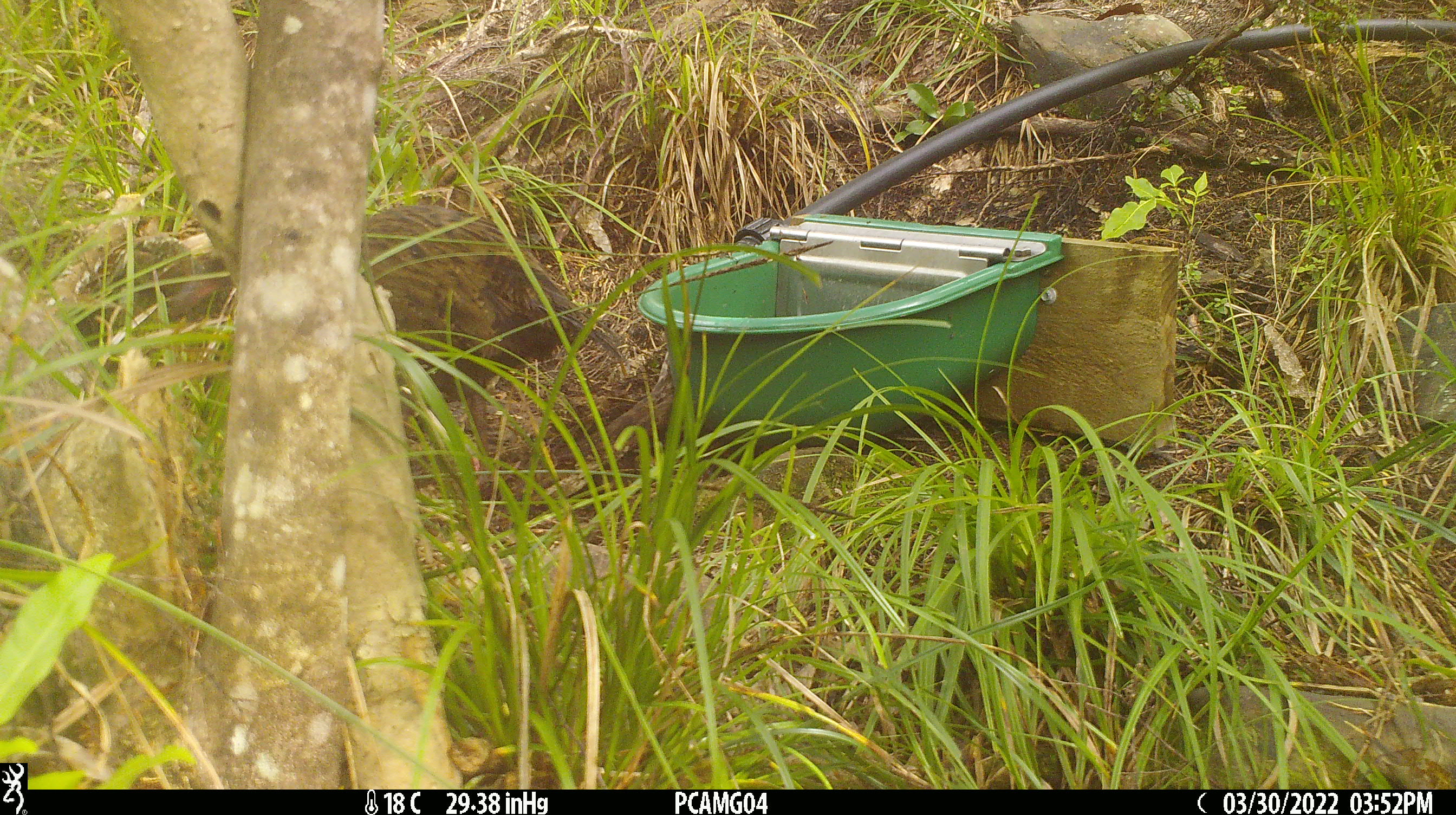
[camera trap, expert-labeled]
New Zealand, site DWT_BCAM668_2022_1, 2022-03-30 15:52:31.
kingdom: Animalia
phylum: Chordata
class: Aves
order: Gruiformes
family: Rallidae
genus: Gallirallus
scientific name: Gallirallus australis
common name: weka